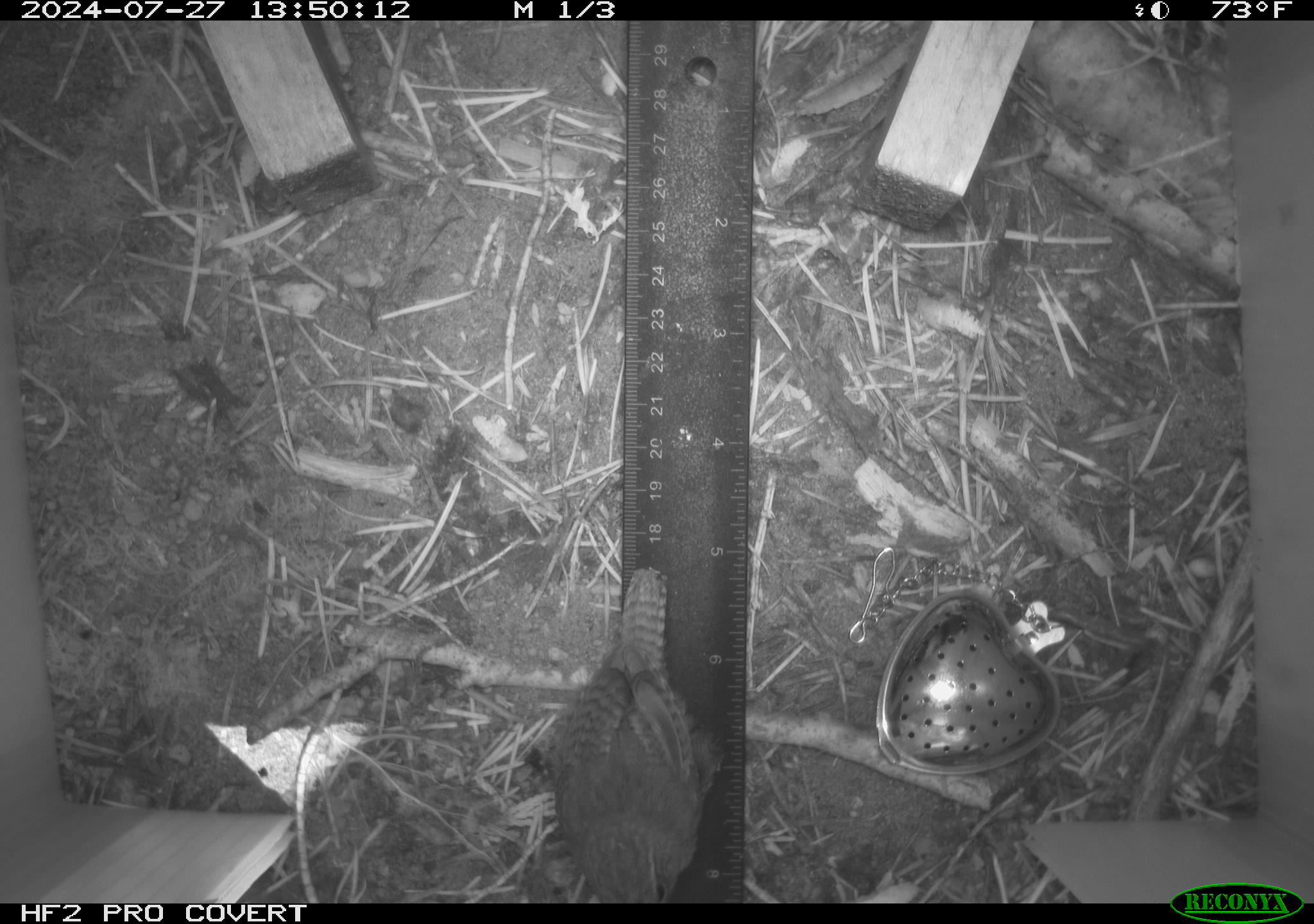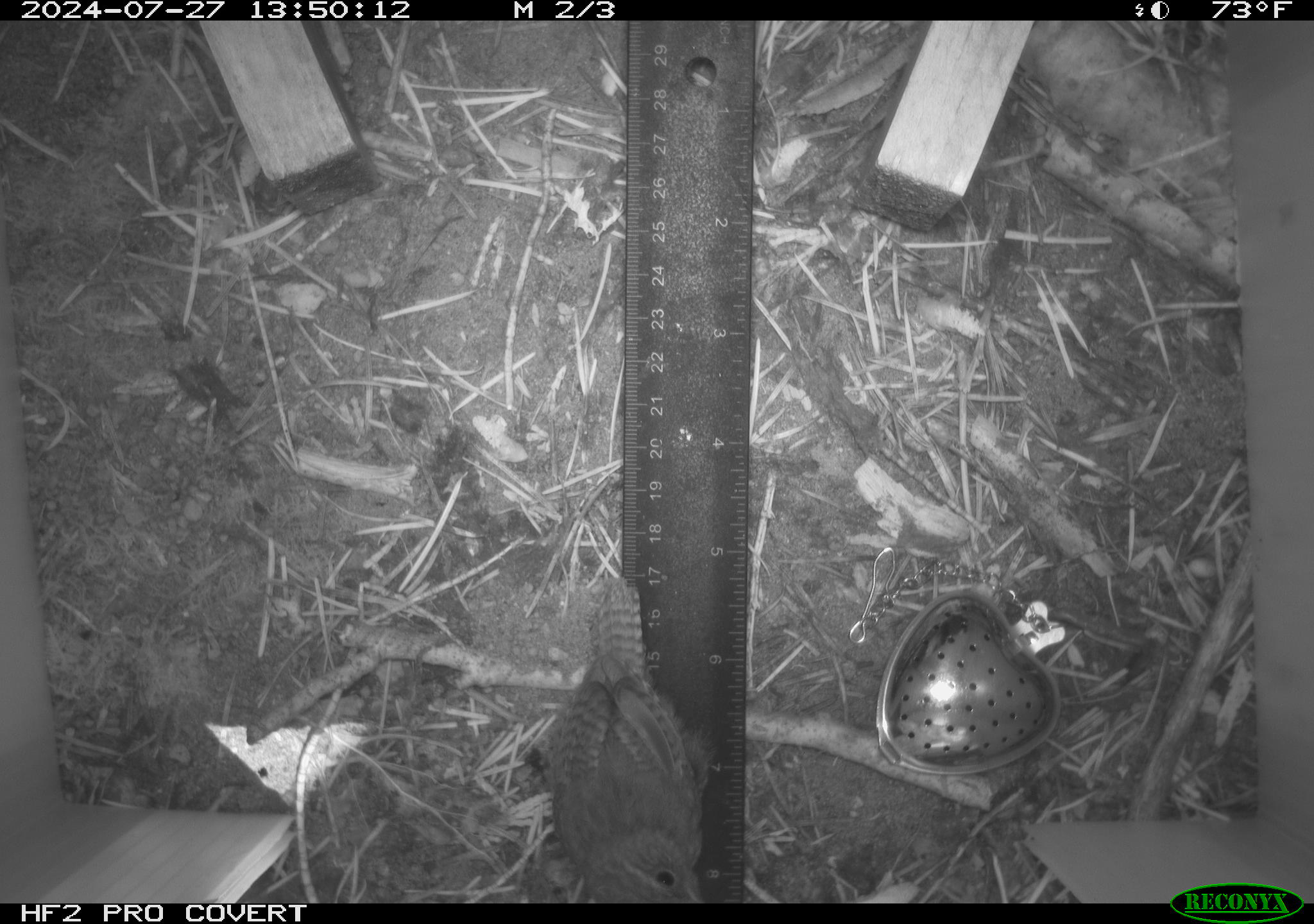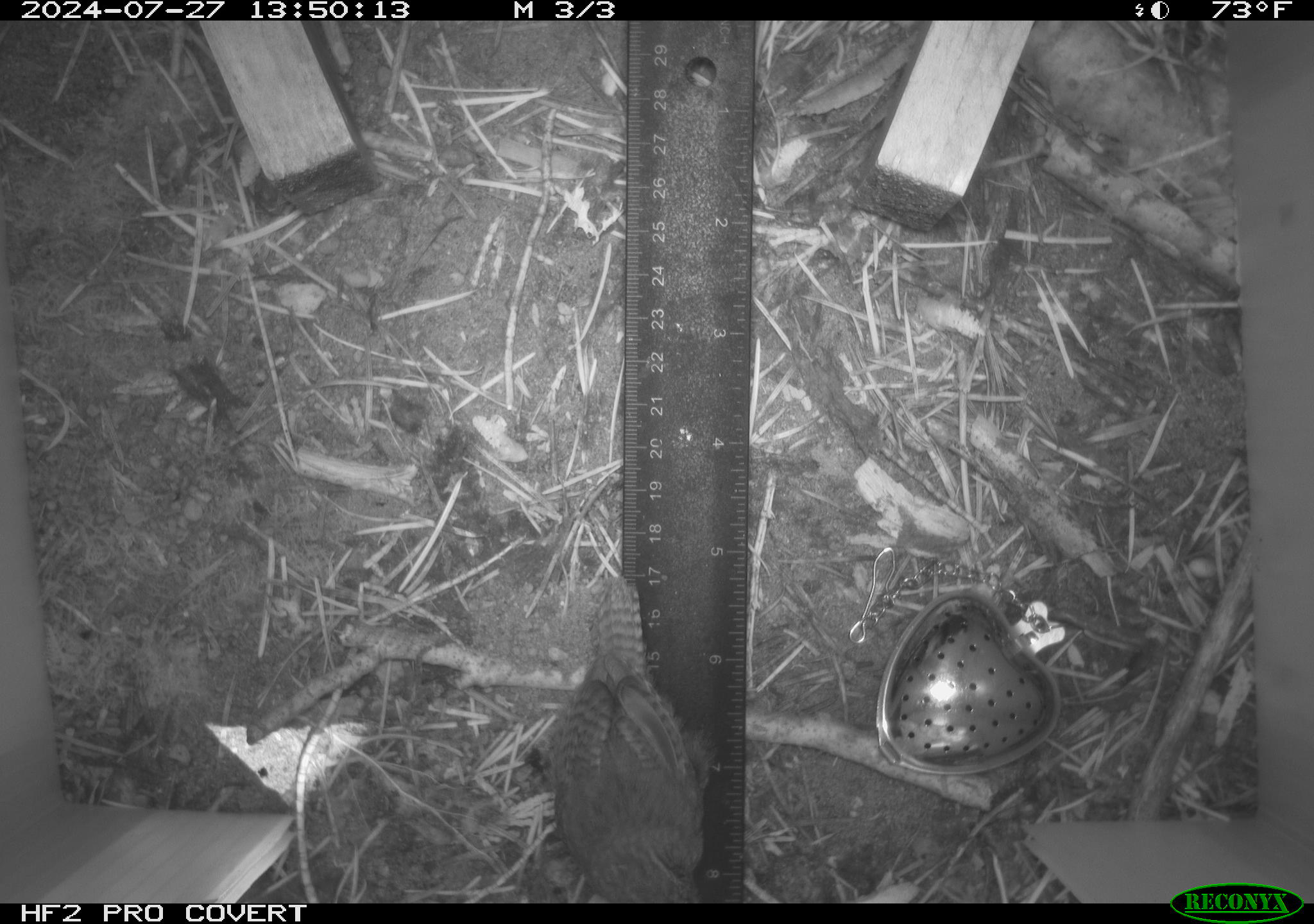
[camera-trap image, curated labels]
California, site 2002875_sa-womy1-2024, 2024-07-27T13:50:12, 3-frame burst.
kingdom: Animalia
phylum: Chordata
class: Aves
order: Passeriformes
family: Troglodytidae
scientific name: Troglodytidae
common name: wren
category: troglodytidae family